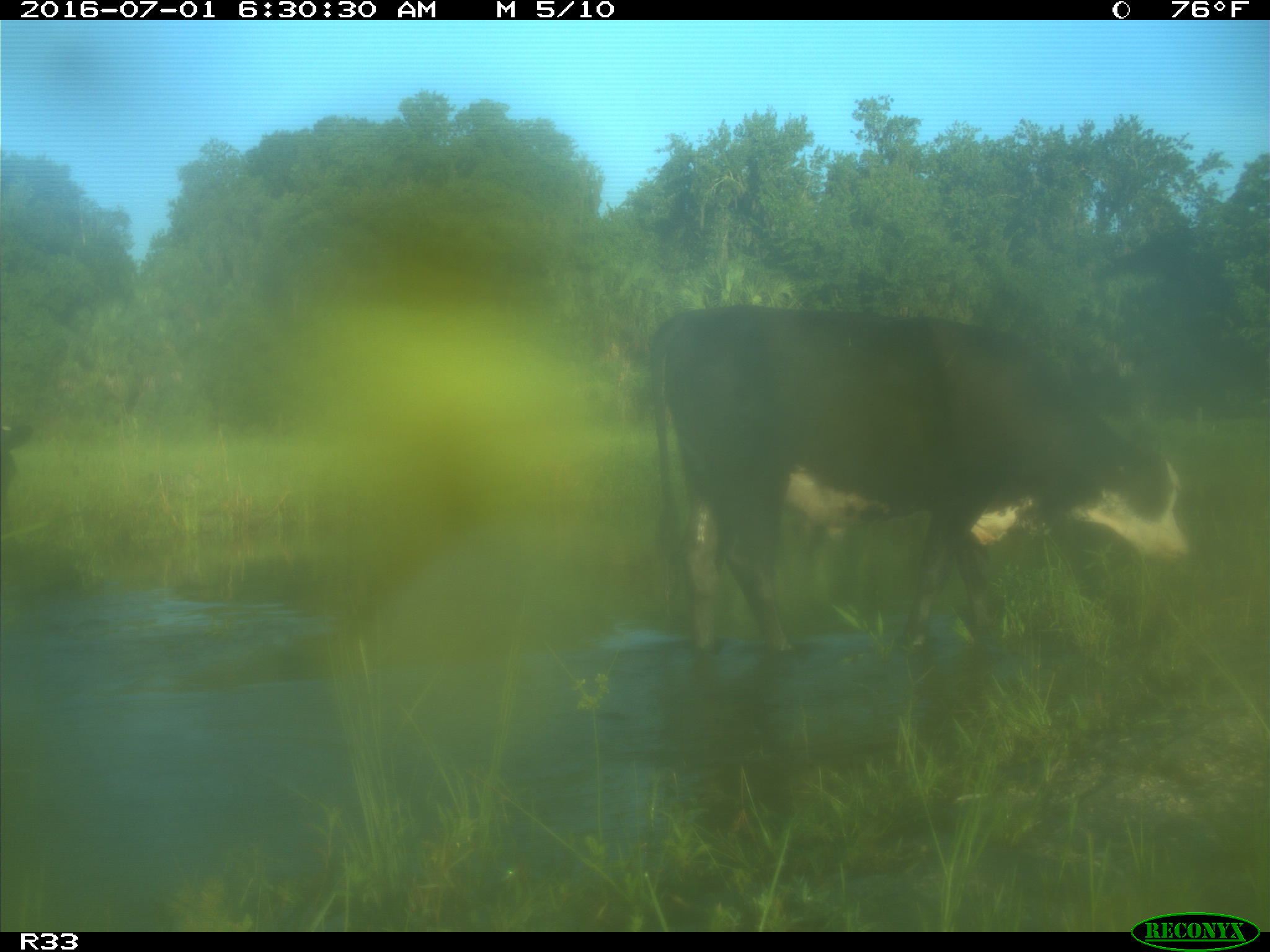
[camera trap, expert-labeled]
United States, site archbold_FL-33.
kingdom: Animalia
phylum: Chordata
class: Mammalia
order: Artiodactyla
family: Bovidae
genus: Bos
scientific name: Bos taurus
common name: domestic cow